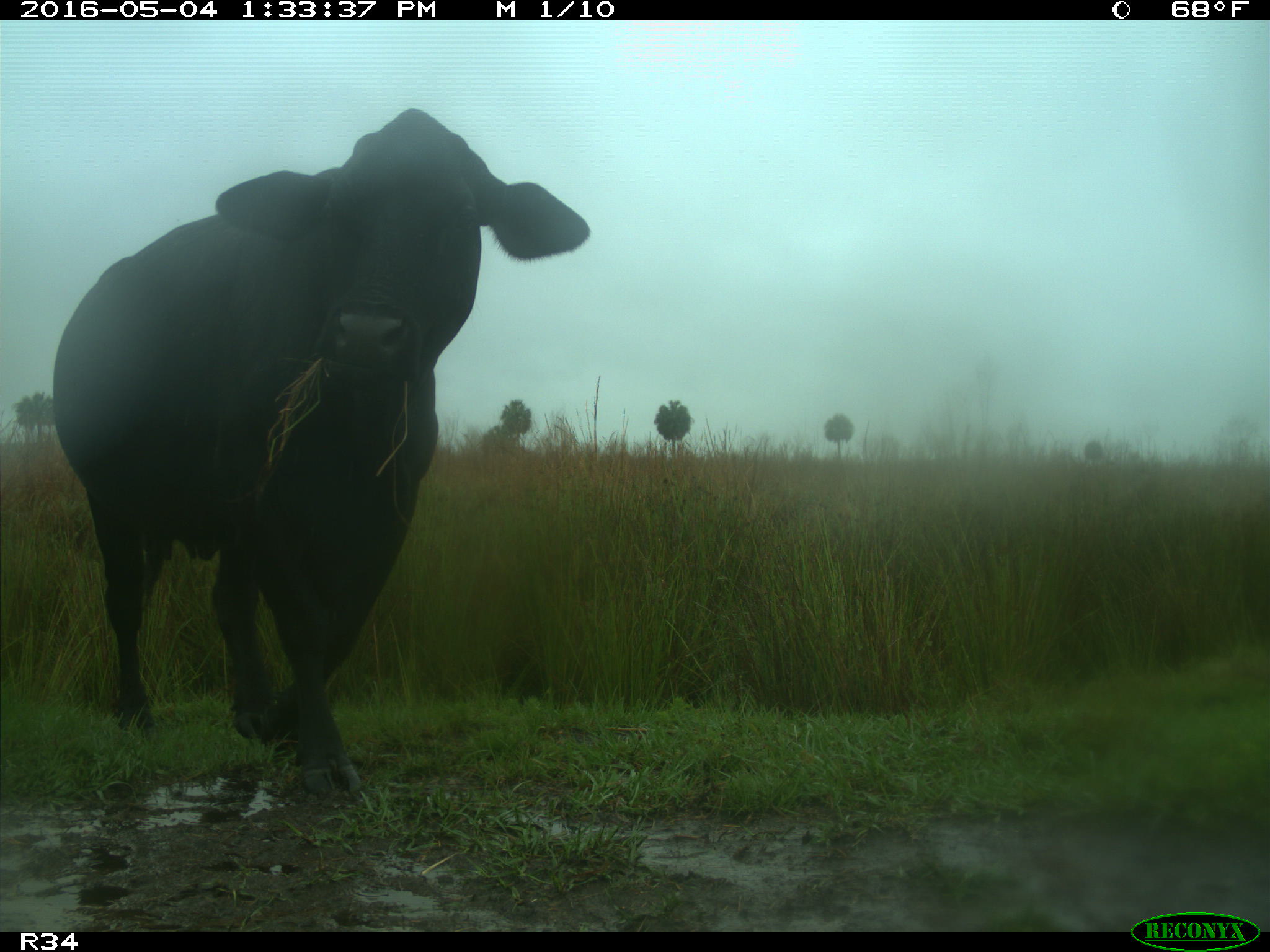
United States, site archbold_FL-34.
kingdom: Animalia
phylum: Chordata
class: Mammalia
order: Artiodactyla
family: Bovidae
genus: Bos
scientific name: Bos taurus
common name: domestic cow